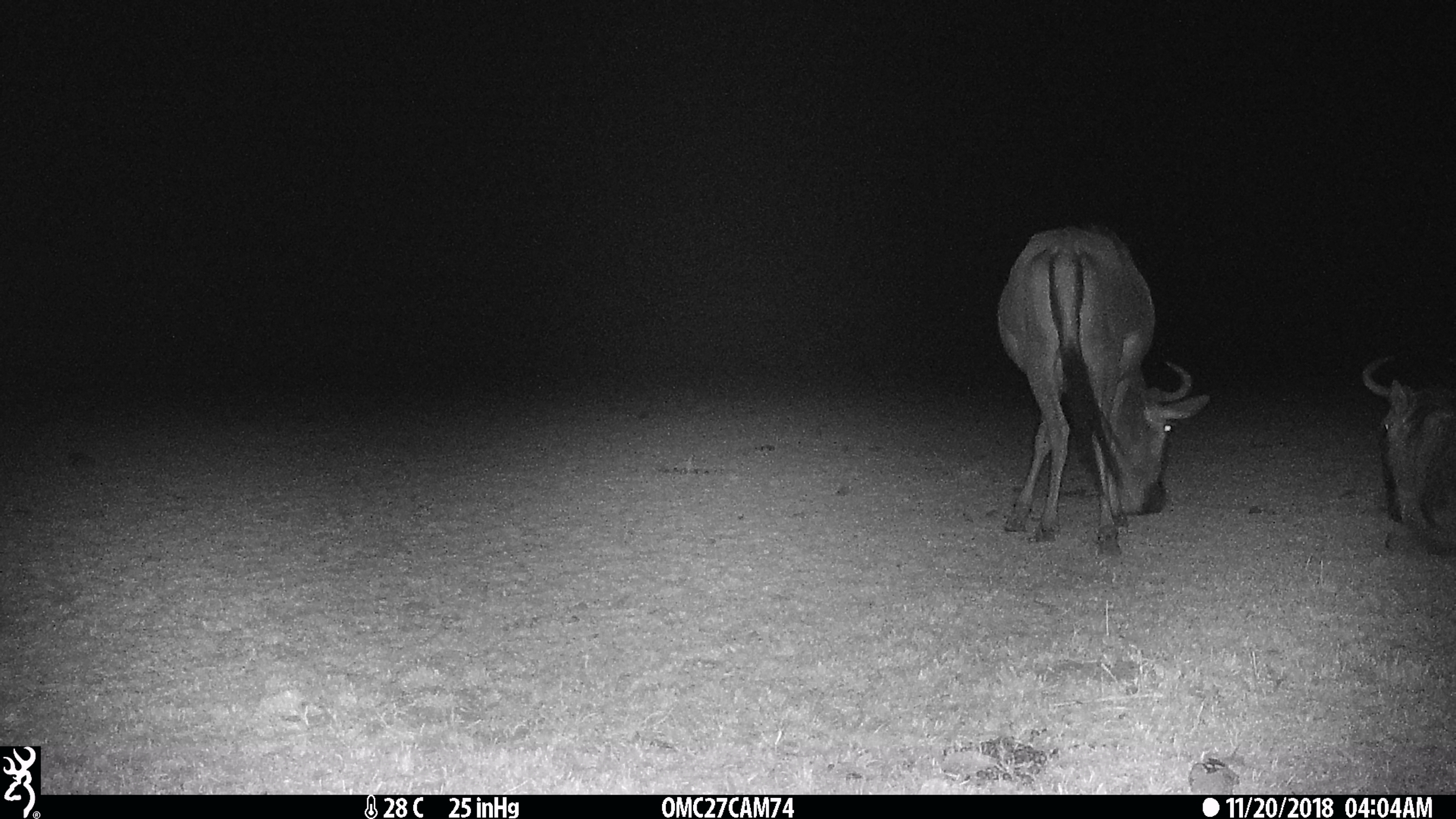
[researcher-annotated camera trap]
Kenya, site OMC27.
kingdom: Animalia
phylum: Chordata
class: Mammalia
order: Artiodactyla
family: Bovidae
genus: Connochaetes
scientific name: Connochaetes taurinus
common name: blue wildebeest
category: wildebeest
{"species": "wildebeest (blue wildebeest) (Connochaetes taurinus)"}